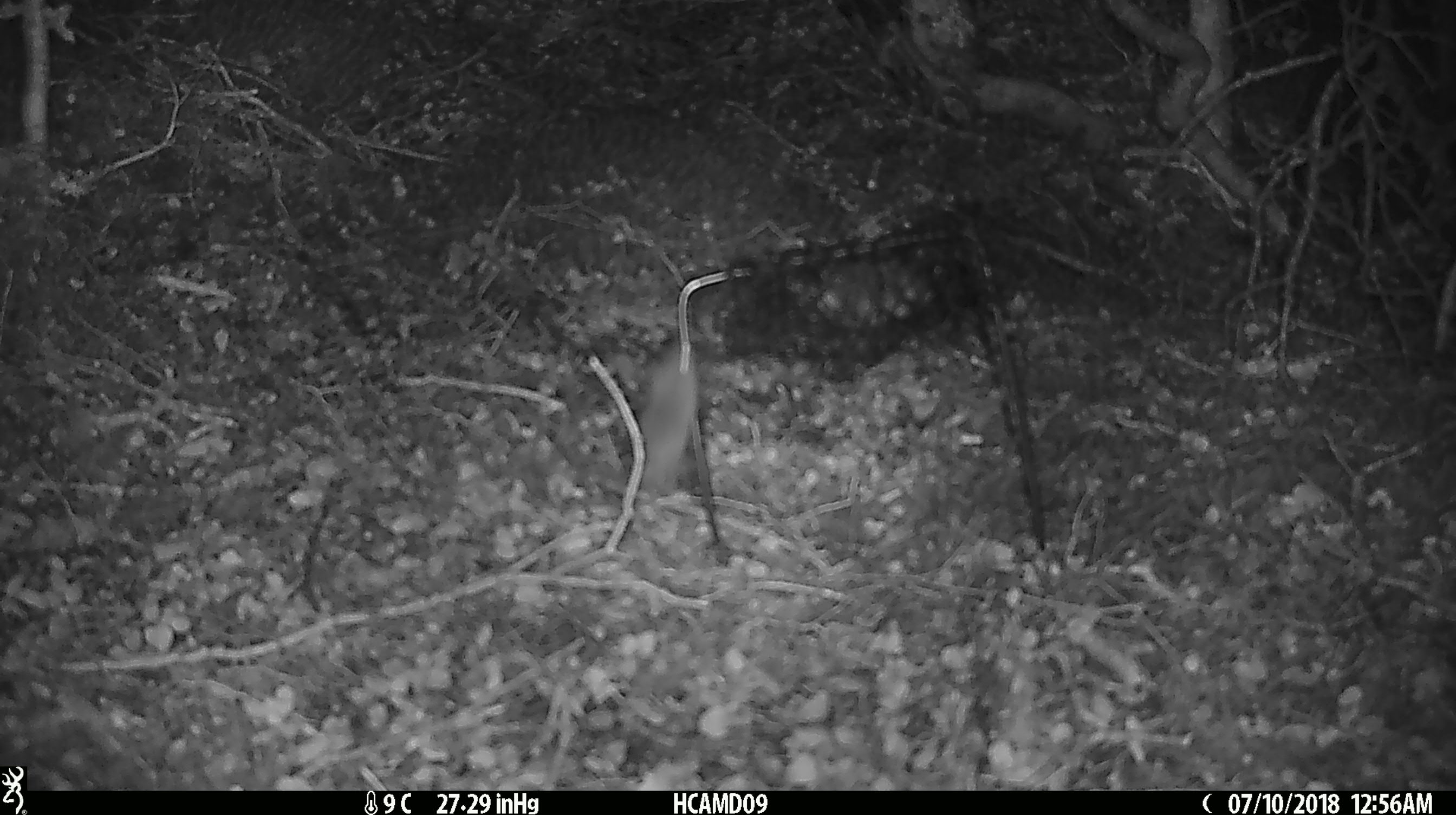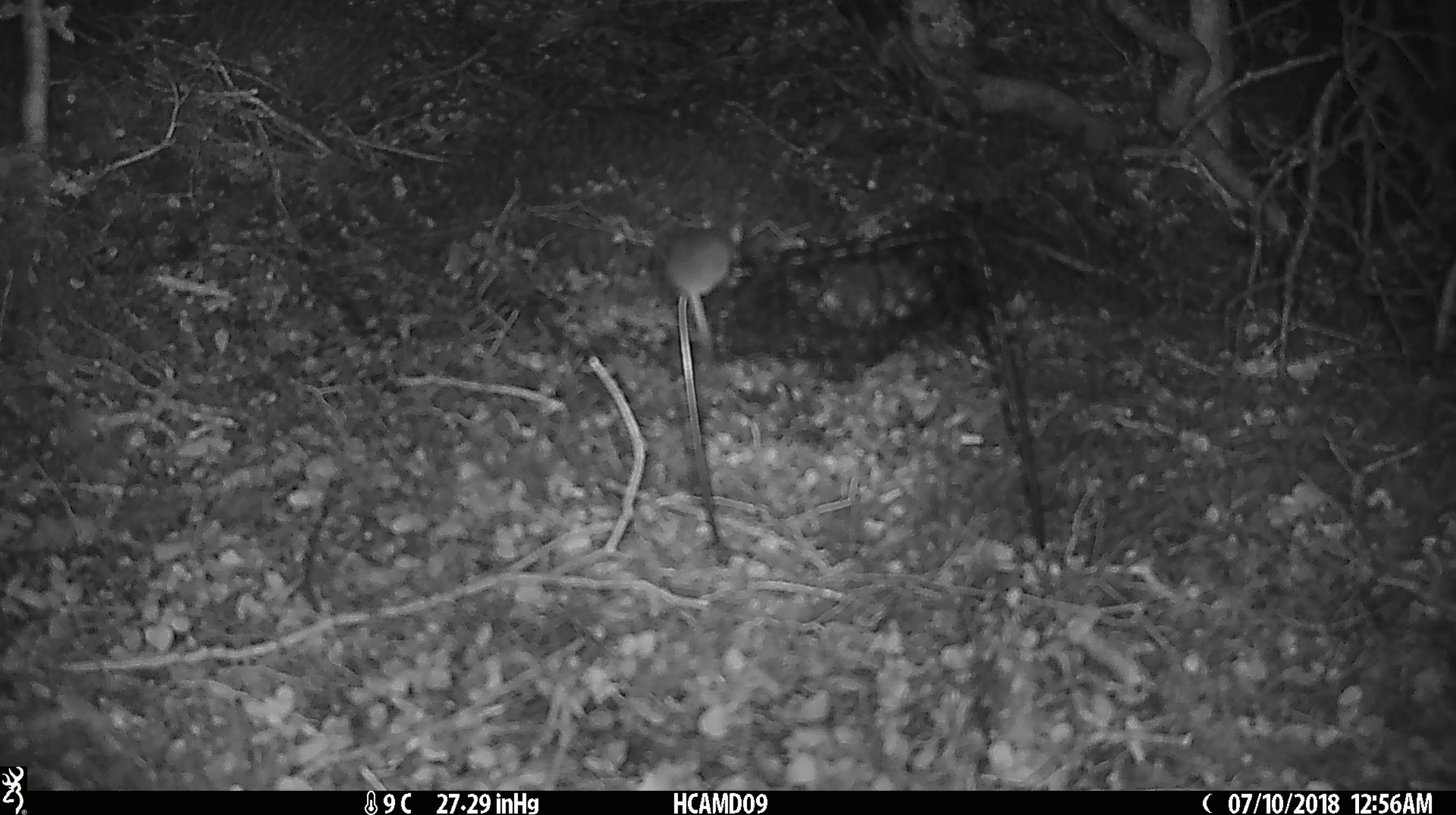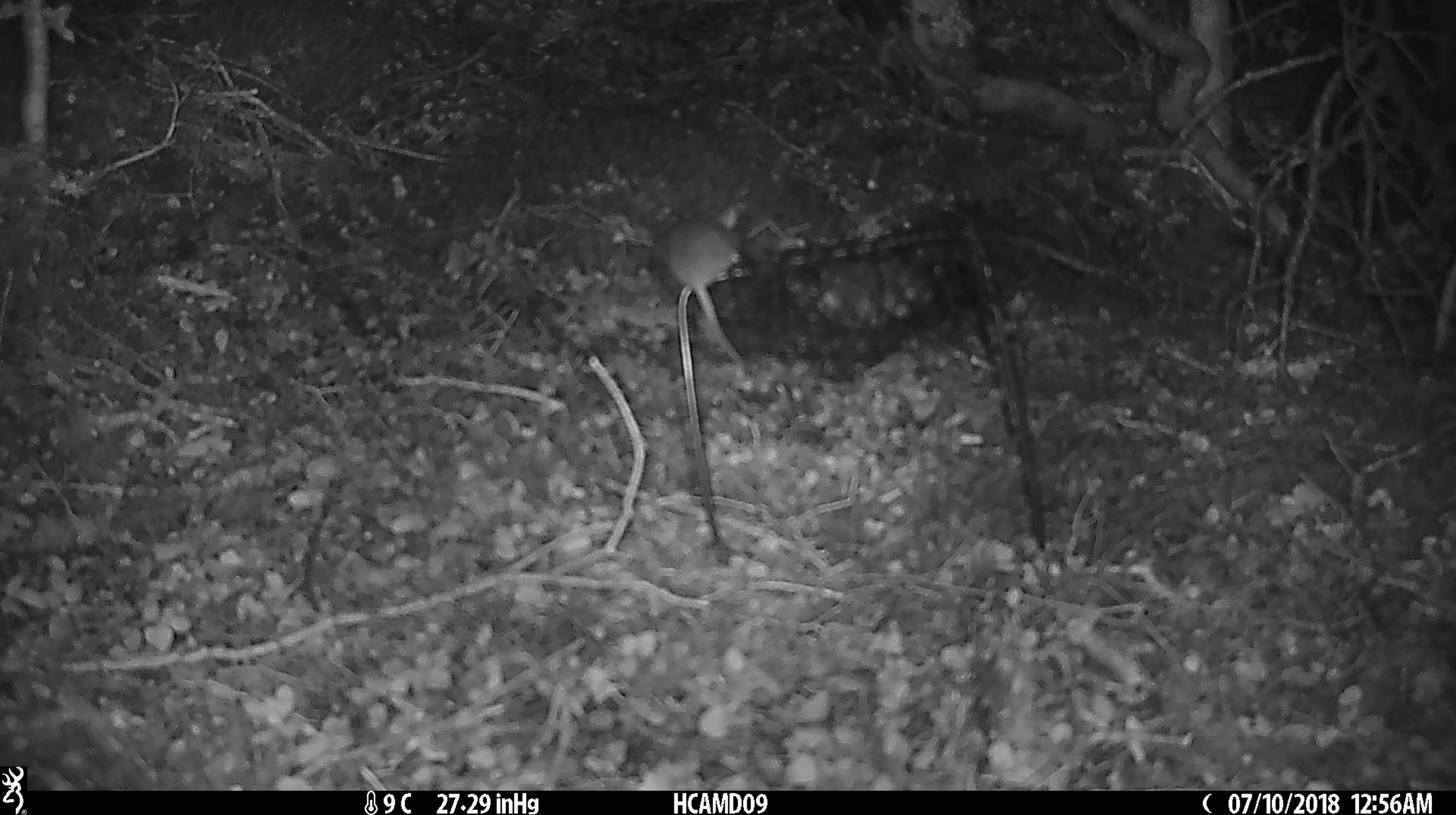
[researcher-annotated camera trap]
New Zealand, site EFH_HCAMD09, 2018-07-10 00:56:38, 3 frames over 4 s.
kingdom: Animalia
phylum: Chordata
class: Mammalia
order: Rodentia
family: Muridae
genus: Mus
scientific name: Mus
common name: mouse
Mouse (Mus).